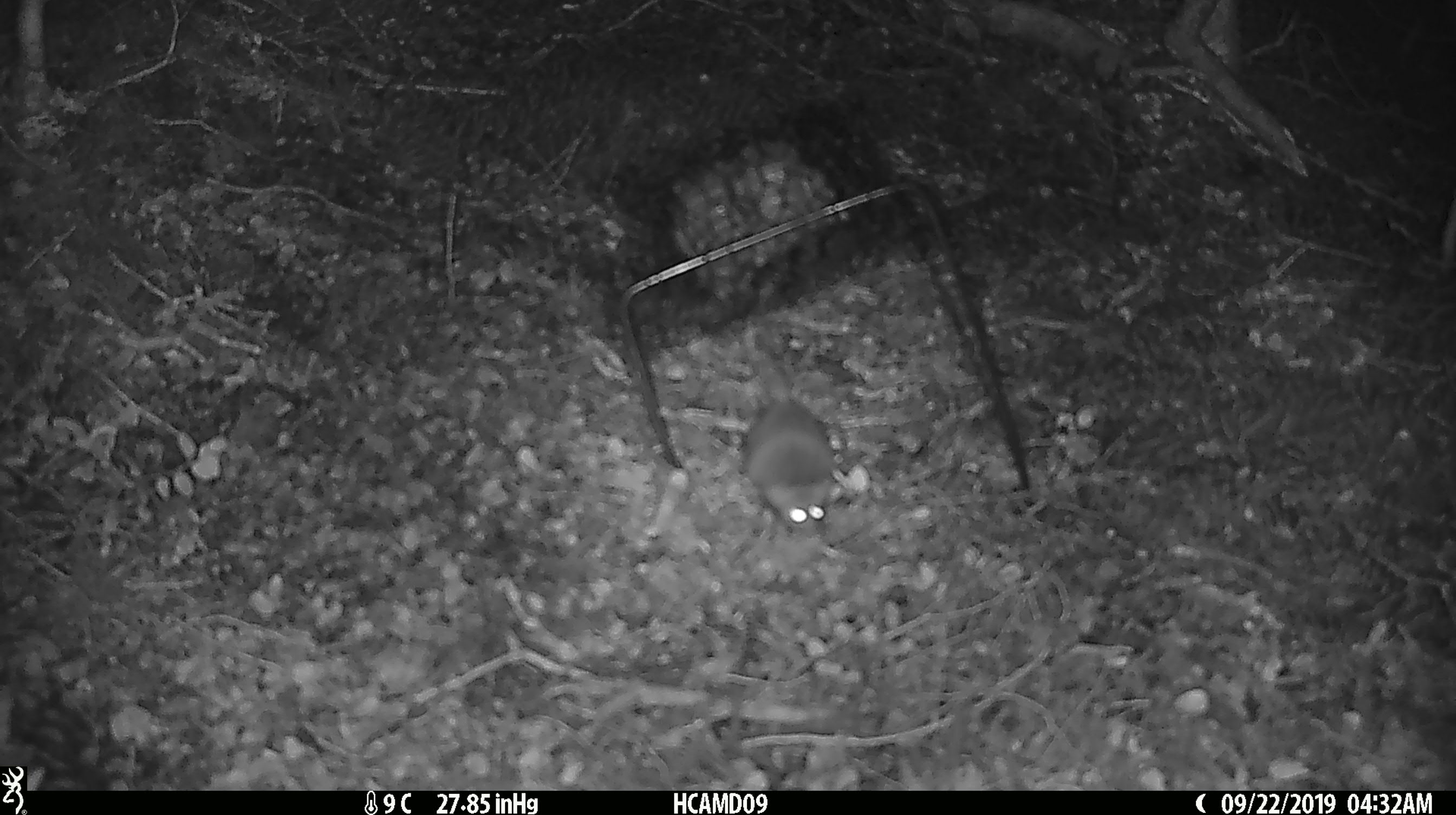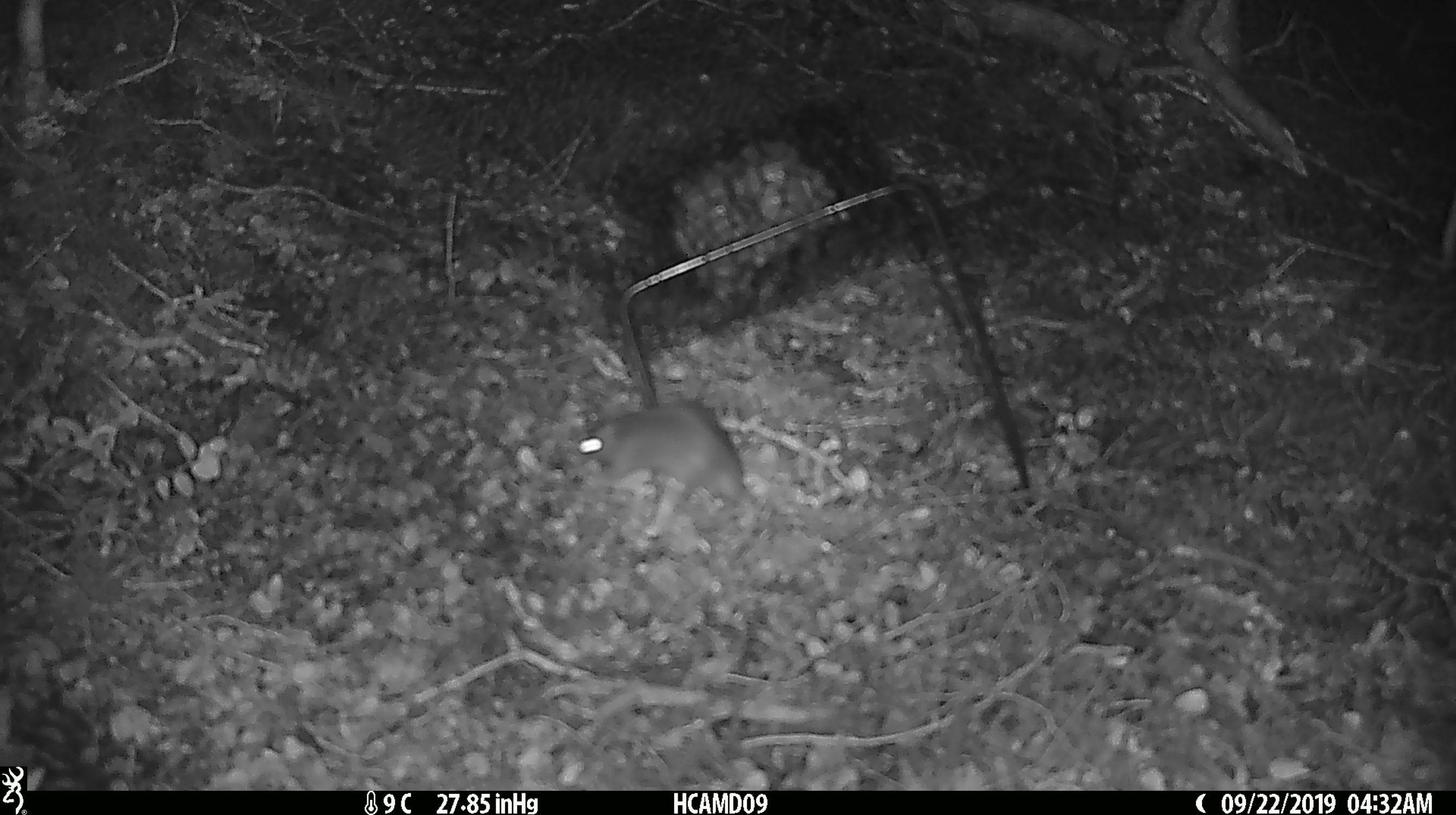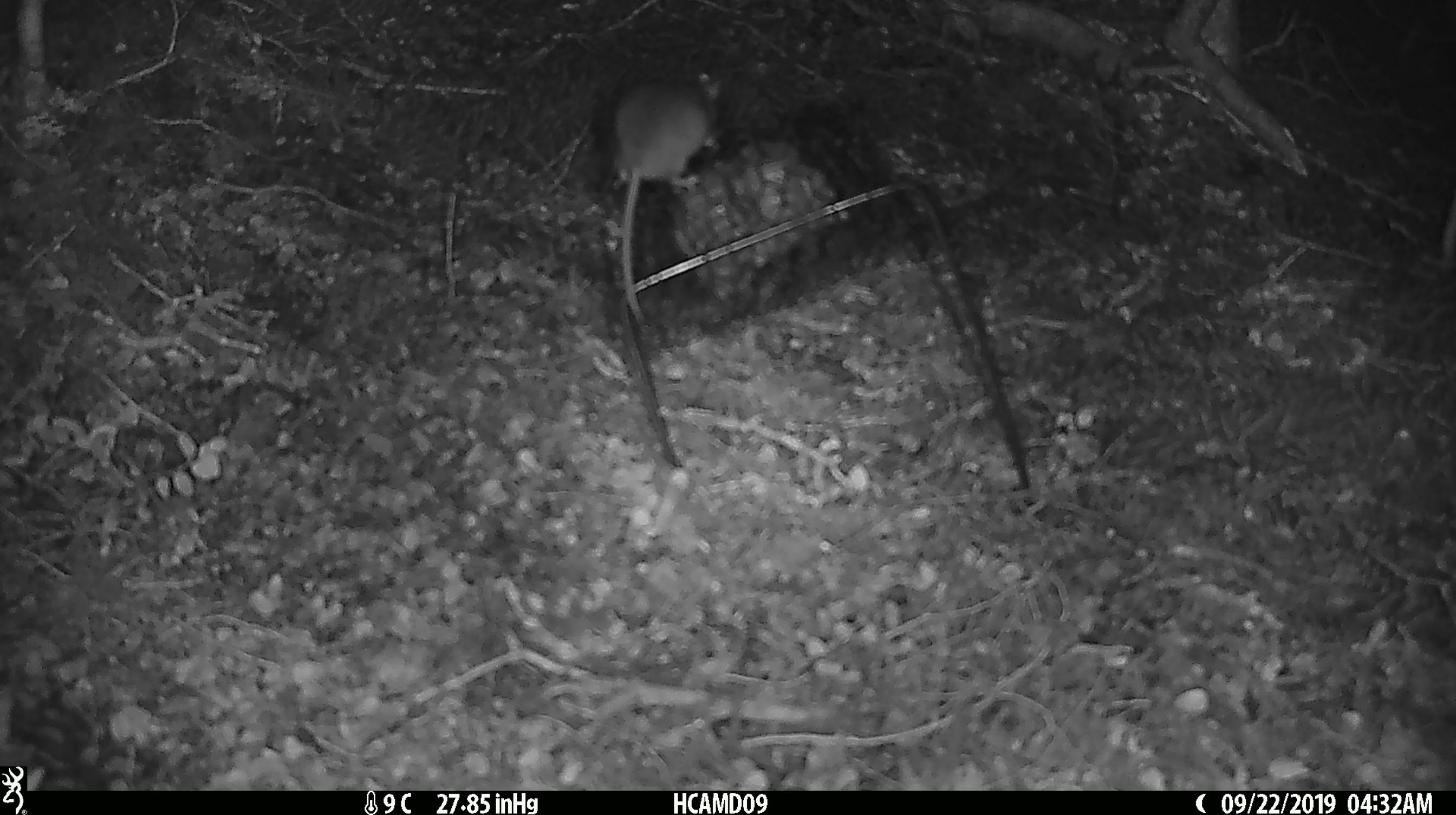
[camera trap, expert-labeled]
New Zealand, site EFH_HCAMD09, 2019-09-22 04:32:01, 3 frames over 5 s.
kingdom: Animalia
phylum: Chordata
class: Mammalia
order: Rodentia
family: Muridae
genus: Mus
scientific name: Mus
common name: mouse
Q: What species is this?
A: Mouse (Mus).